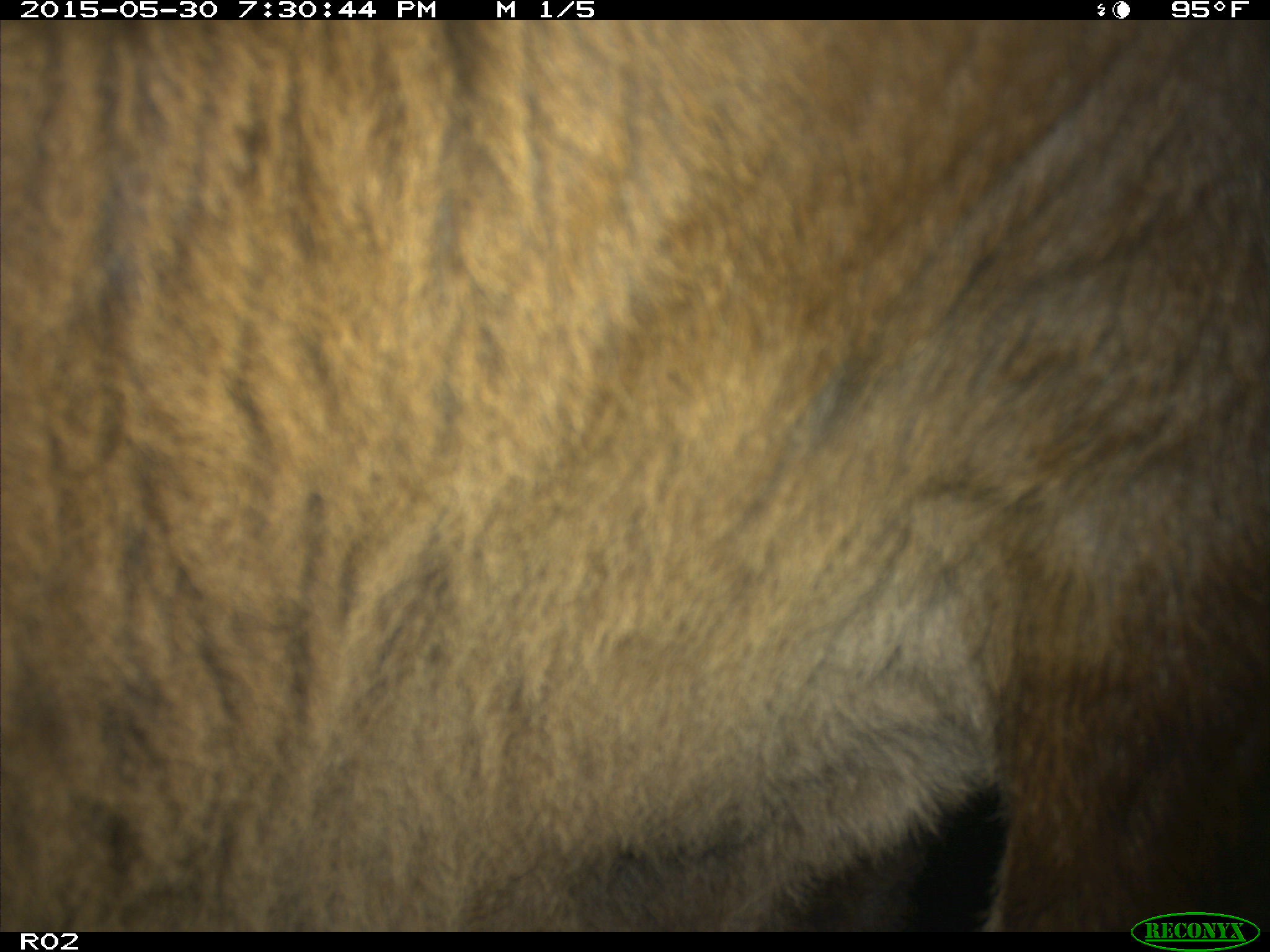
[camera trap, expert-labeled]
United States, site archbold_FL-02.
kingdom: Animalia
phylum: Chordata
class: Mammalia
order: Artiodactyla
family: Bovidae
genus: Bos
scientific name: Bos taurus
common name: domestic cow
Bos taurus (domestic cow).